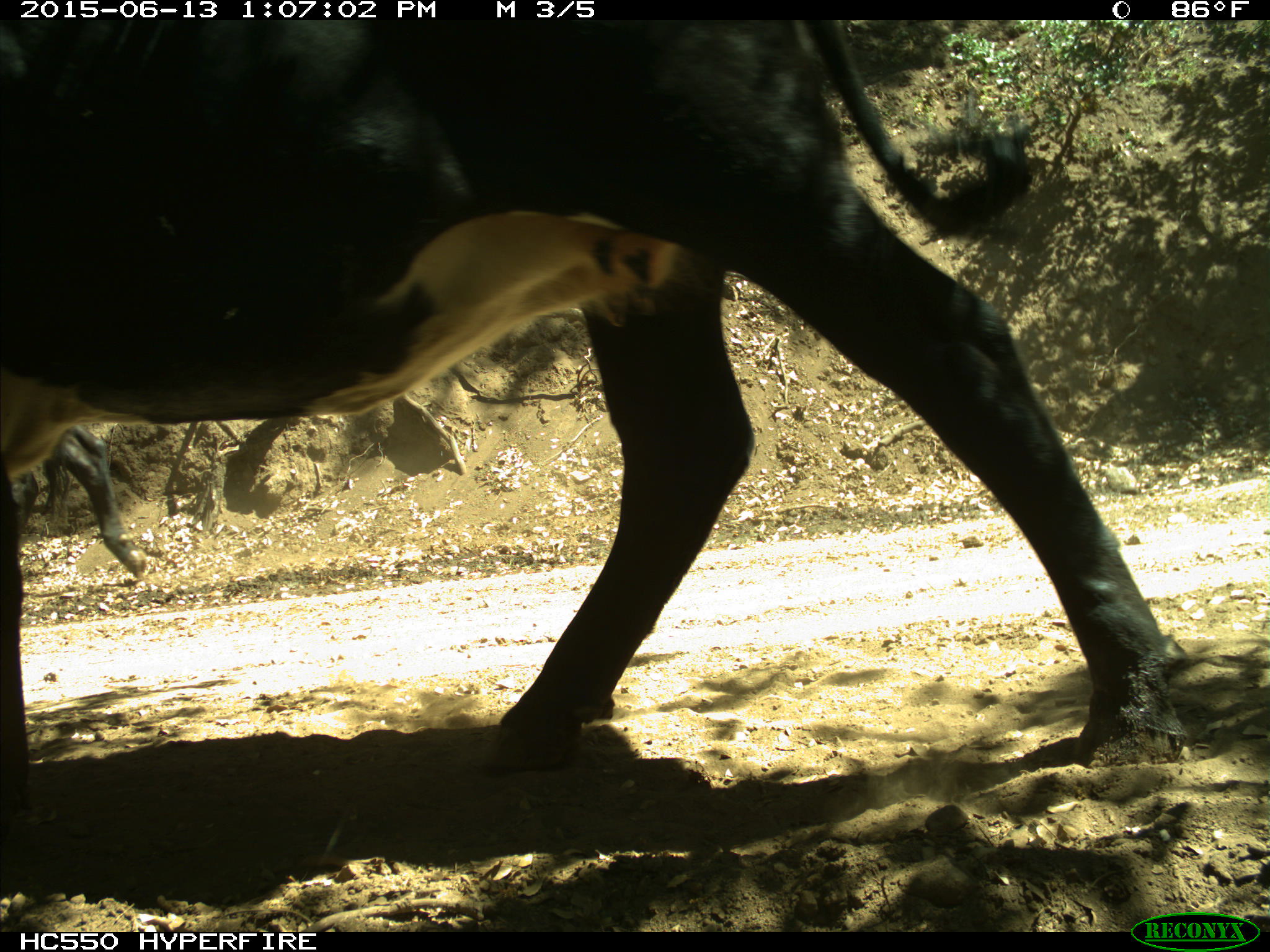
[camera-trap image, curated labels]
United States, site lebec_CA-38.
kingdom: Animalia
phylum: Chordata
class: Mammalia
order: Artiodactyla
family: Bovidae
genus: Bos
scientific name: Bos taurus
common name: domestic cow